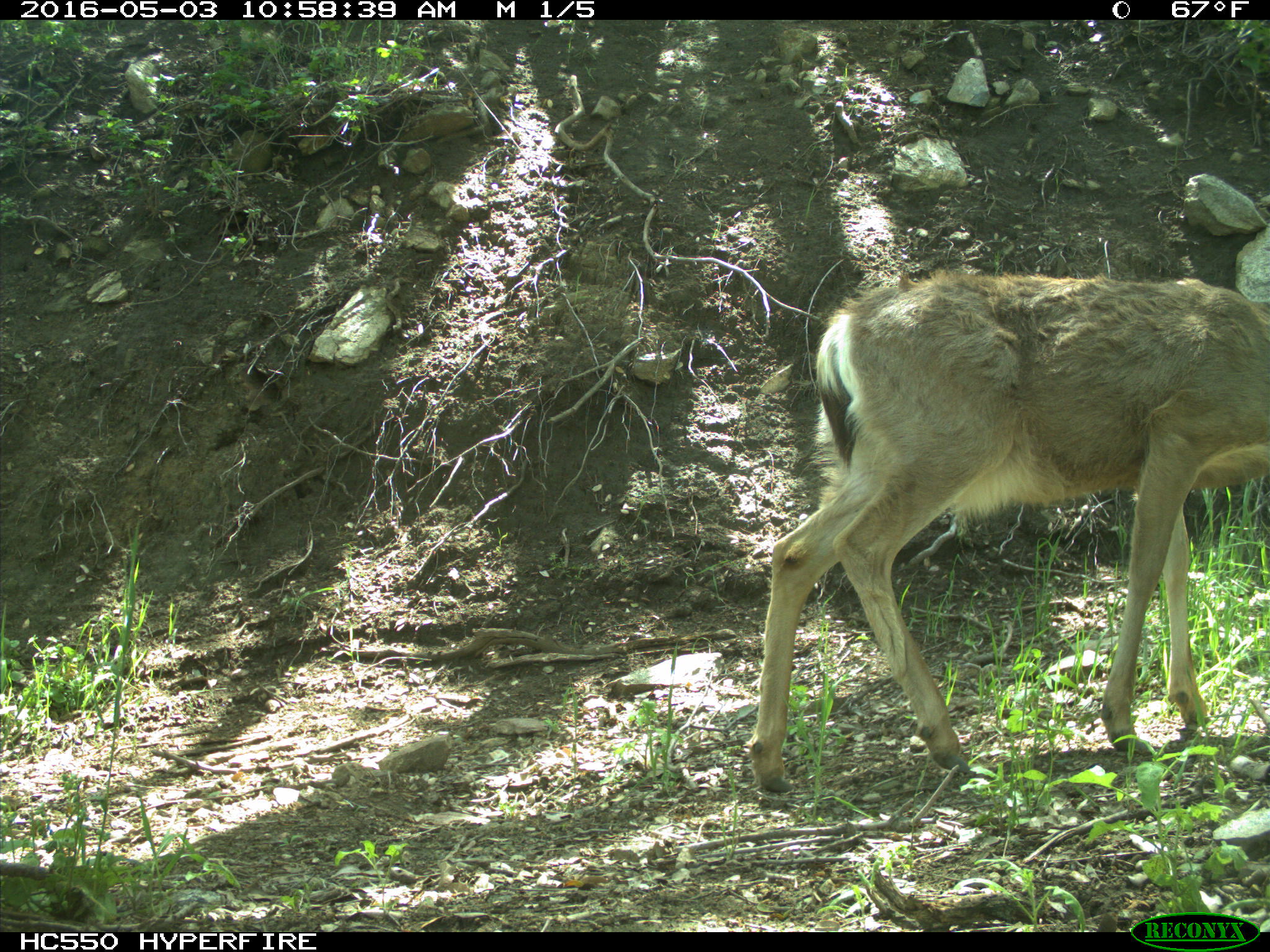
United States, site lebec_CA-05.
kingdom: Animalia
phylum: Chordata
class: Mammalia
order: Artiodactyla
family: Cervidae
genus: Odocoileus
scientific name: Odocoileus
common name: deer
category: unidentified deer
Unidentified deer (deer) (Odocoileus).